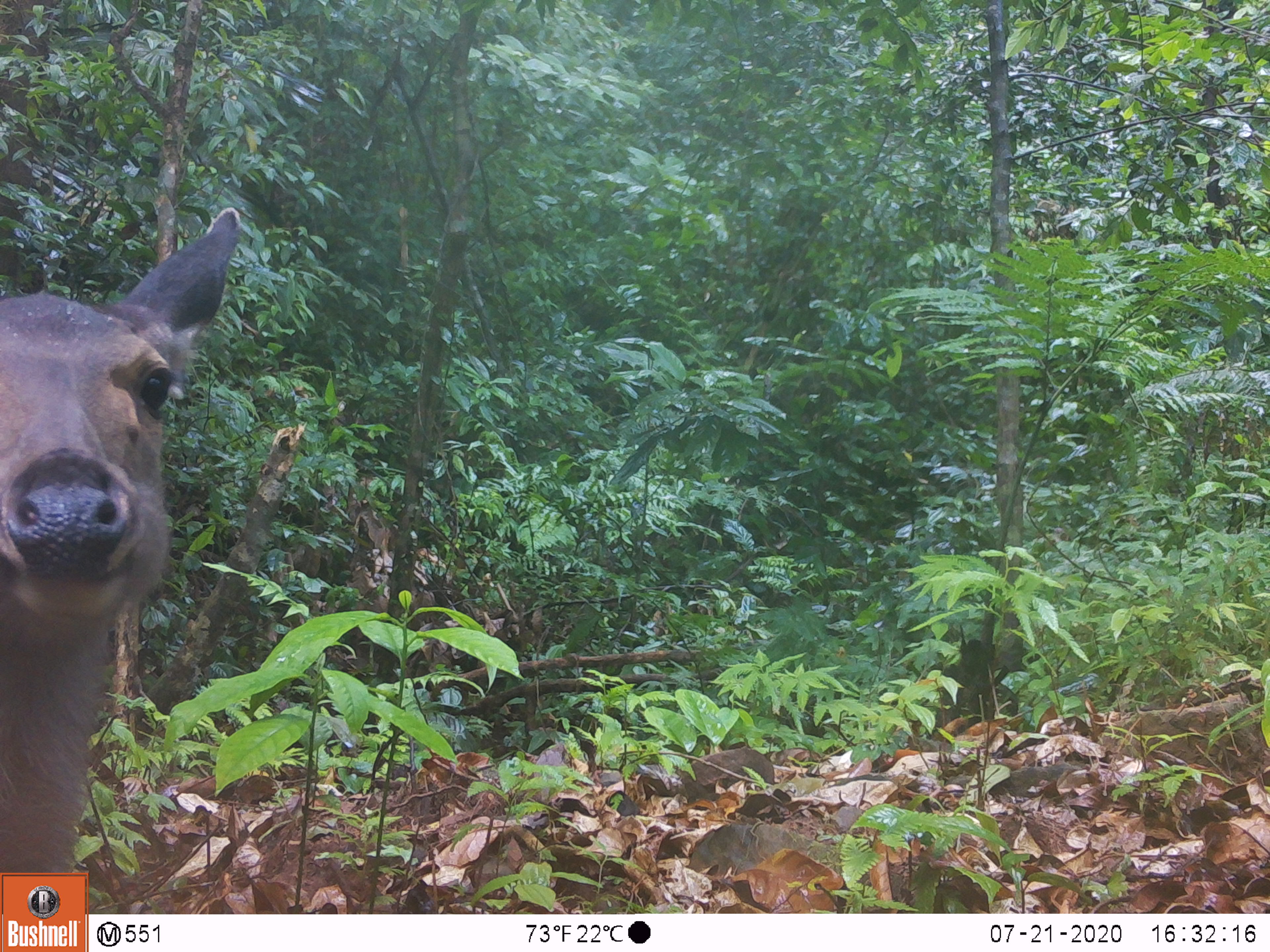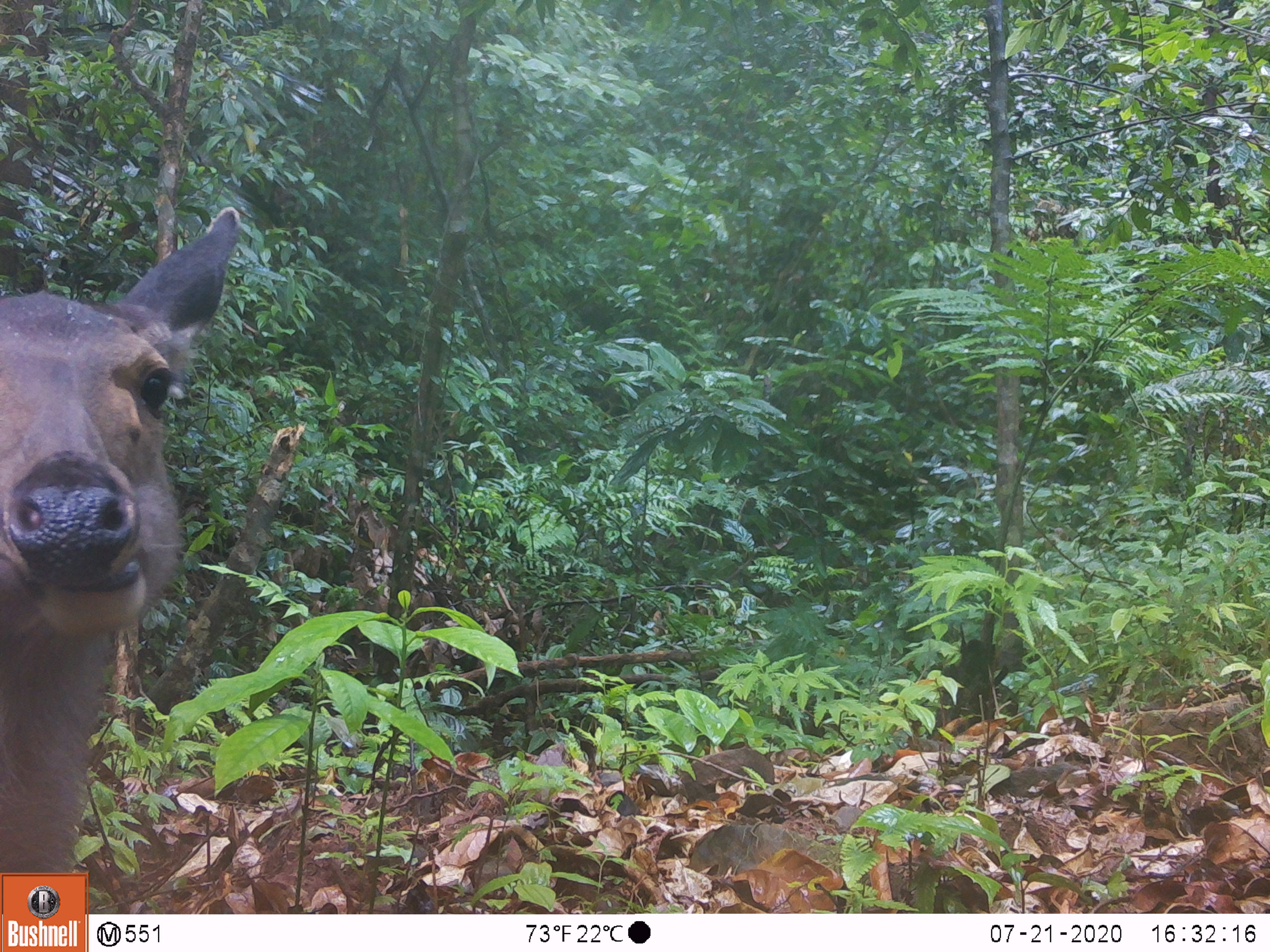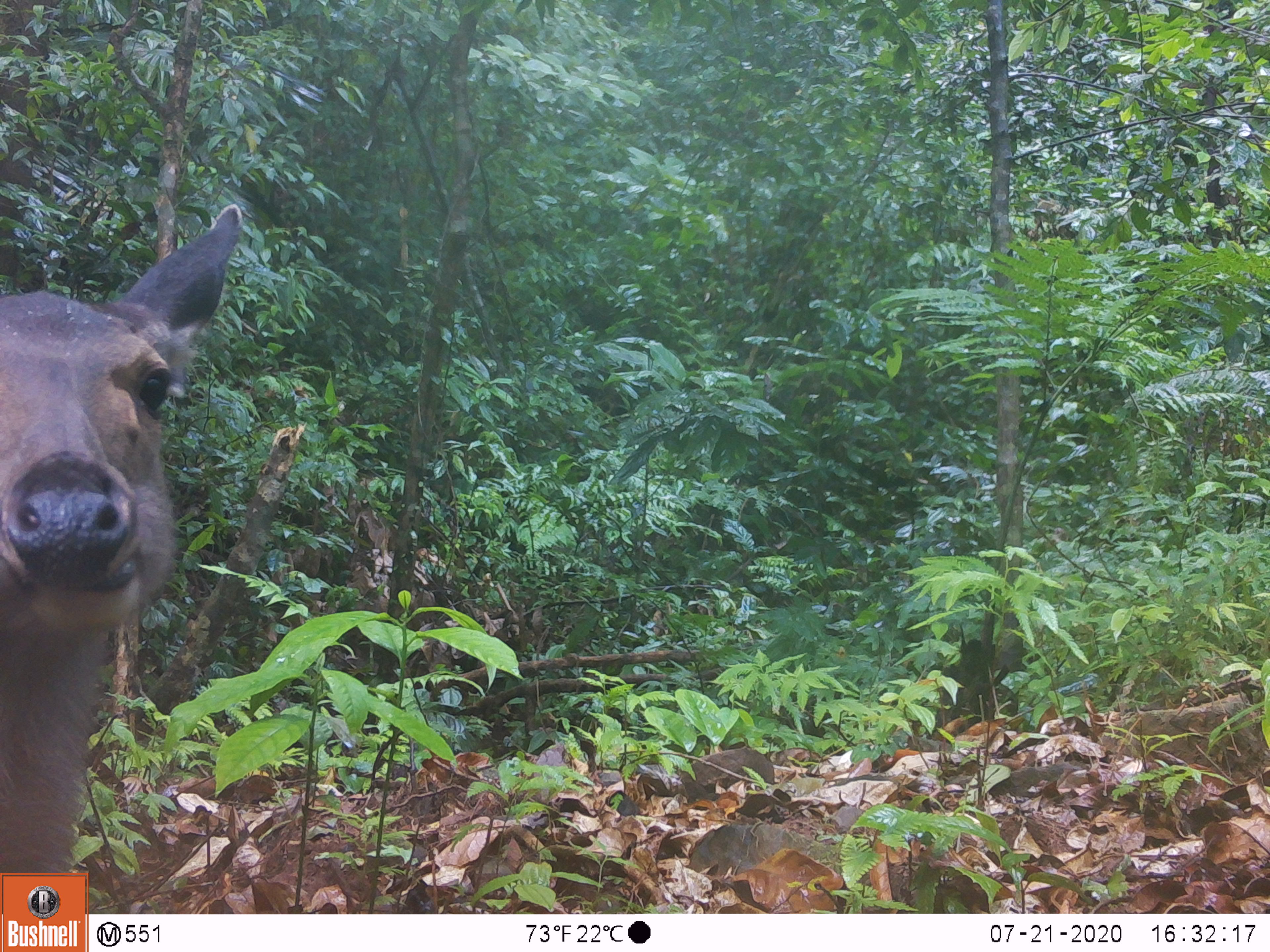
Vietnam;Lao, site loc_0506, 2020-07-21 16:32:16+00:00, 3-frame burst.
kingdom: Animalia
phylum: Chordata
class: Mammalia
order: Artiodactyla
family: Cervidae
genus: Rusa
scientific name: Rusa unicolor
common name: sambar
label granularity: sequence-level